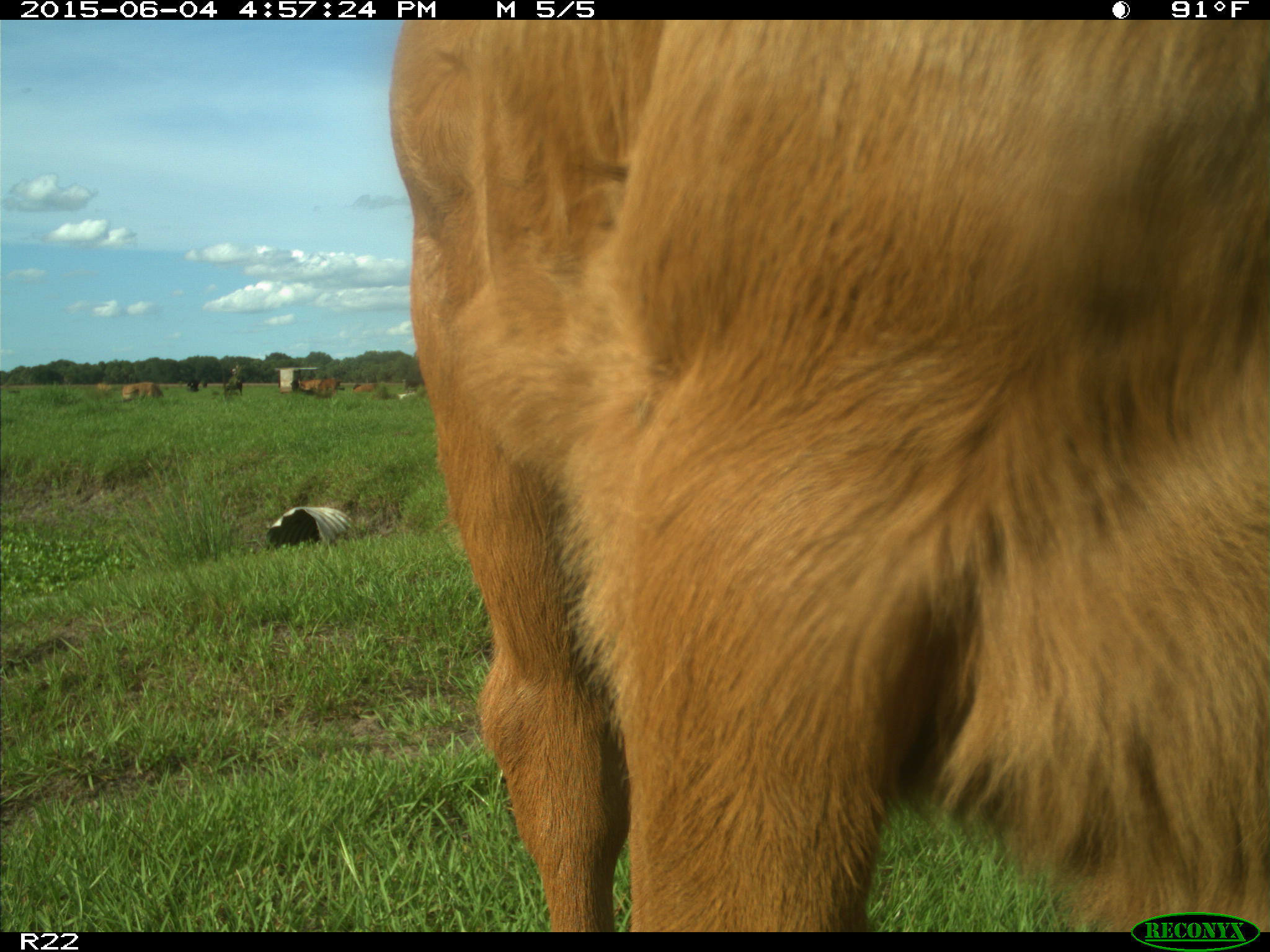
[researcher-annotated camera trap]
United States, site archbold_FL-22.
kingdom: Animalia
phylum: Chordata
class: Mammalia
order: Artiodactyla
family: Bovidae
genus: Bos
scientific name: Bos taurus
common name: domestic cow